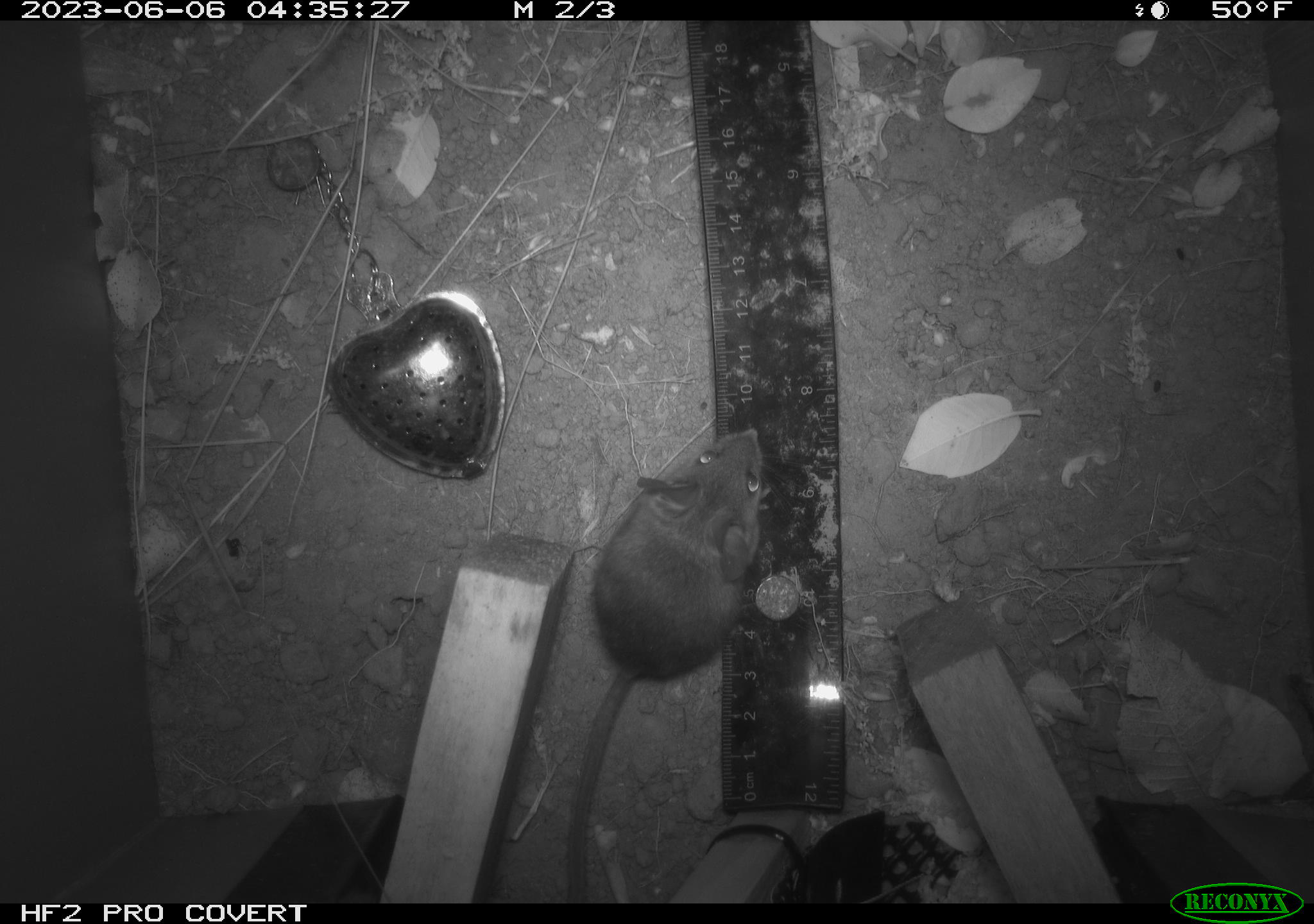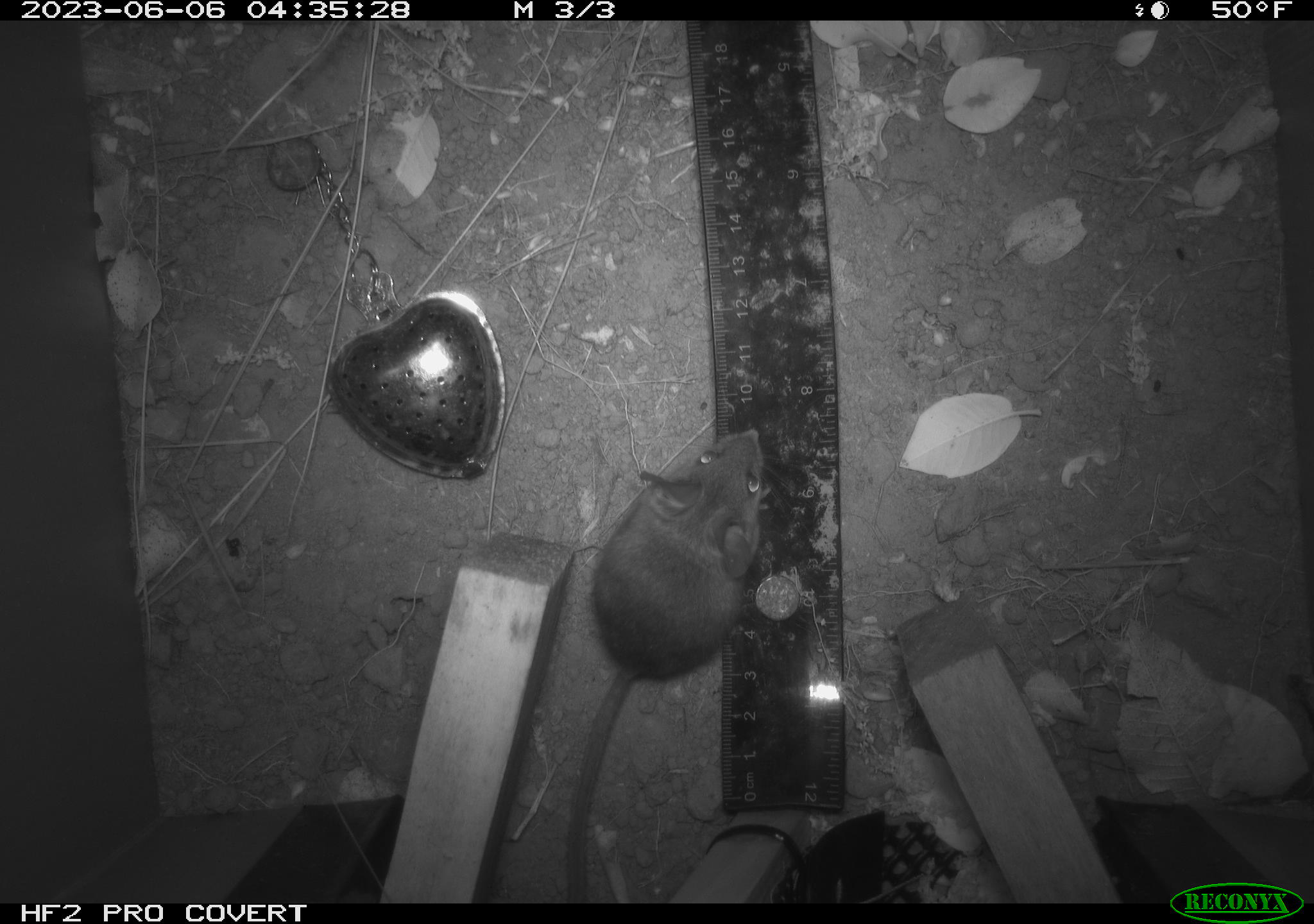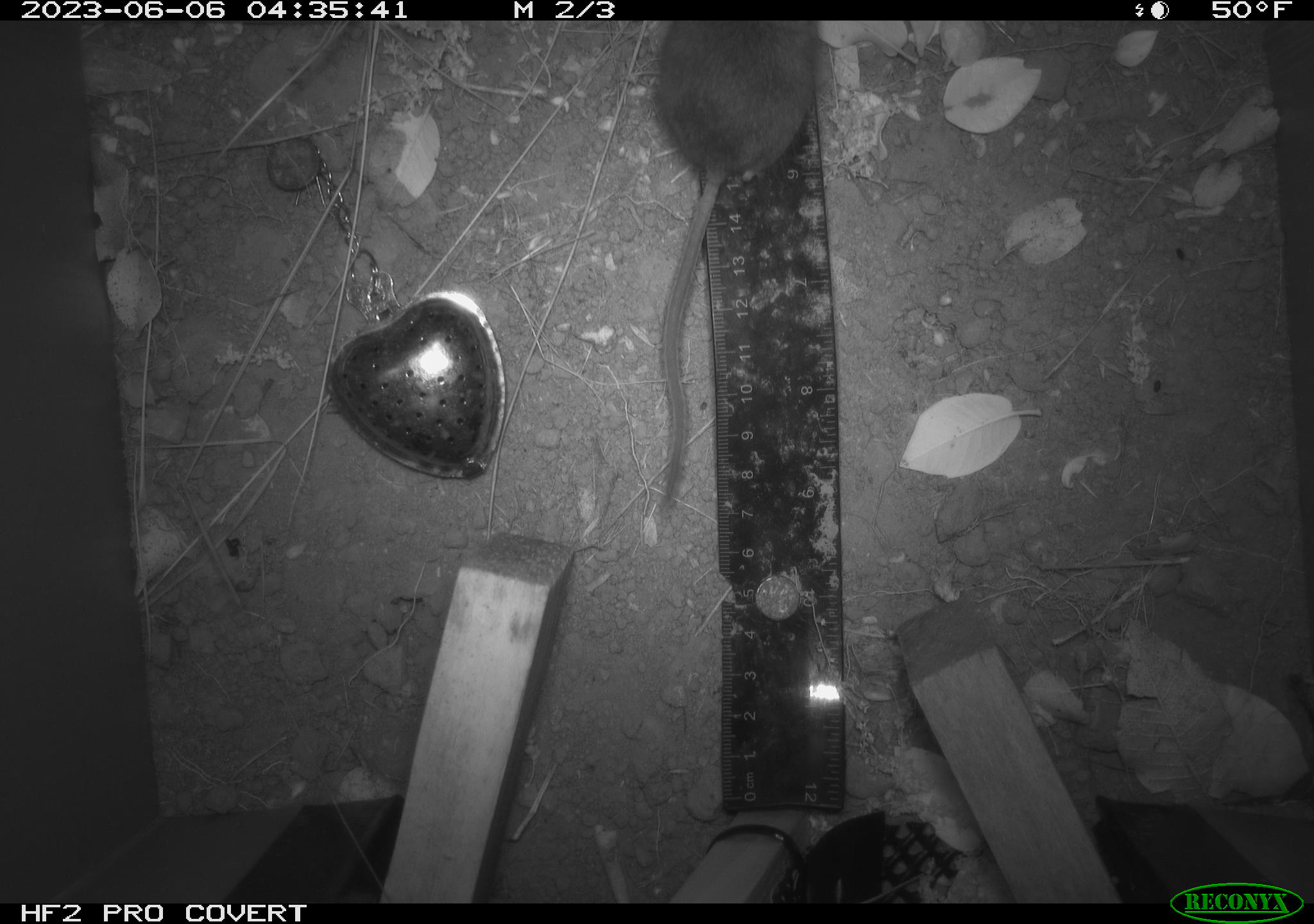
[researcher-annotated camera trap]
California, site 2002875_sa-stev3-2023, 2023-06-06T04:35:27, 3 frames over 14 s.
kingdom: Animalia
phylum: Chordata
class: Mammalia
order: Rodentia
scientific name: Rodentia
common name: mouse species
Mouse species (Rodentia).